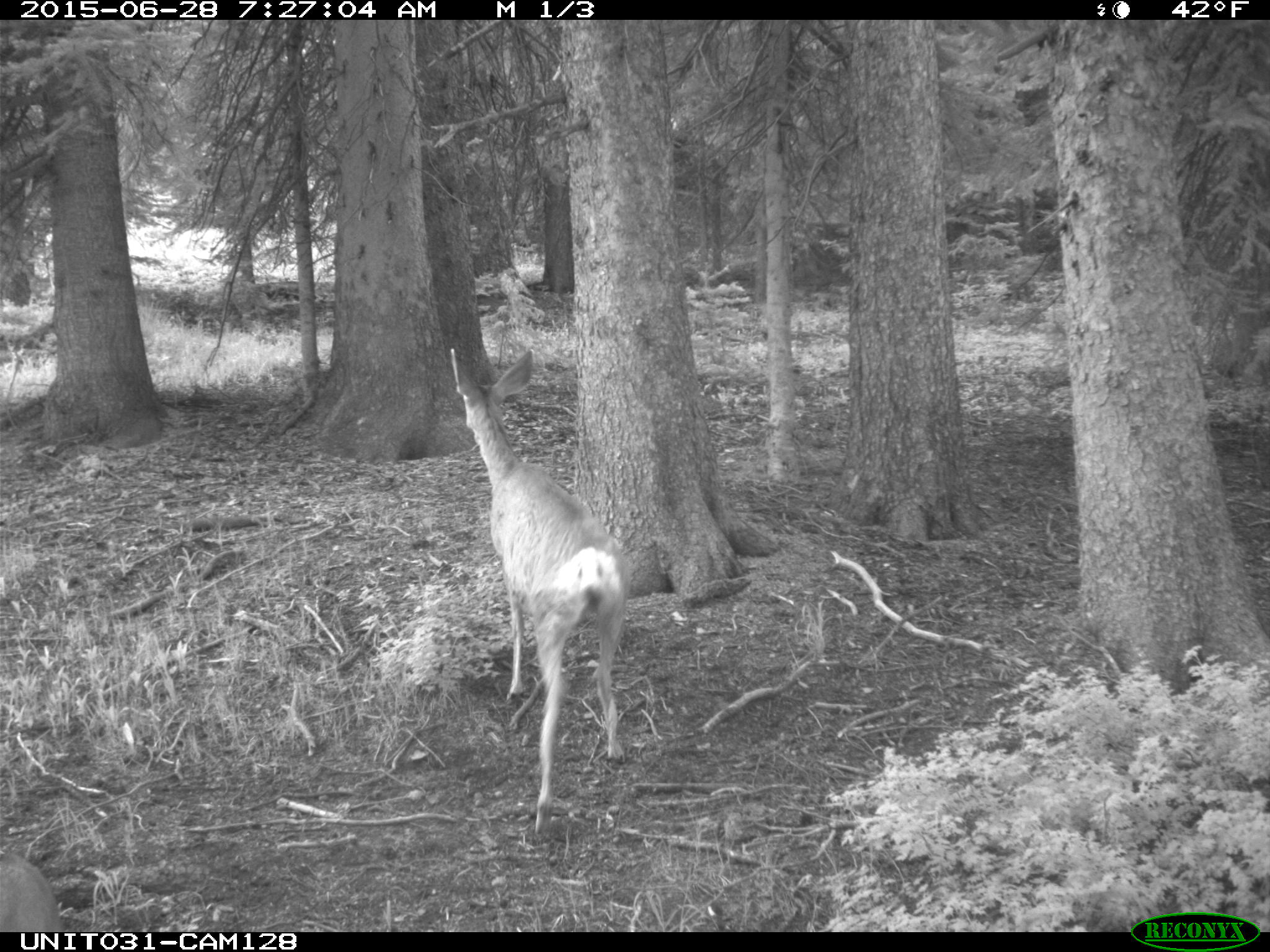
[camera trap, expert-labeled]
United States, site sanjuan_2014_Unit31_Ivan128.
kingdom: Animalia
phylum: Chordata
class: Mammalia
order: Artiodactyla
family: Cervidae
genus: Odocoileus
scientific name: Odocoileus hemionus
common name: mule deer